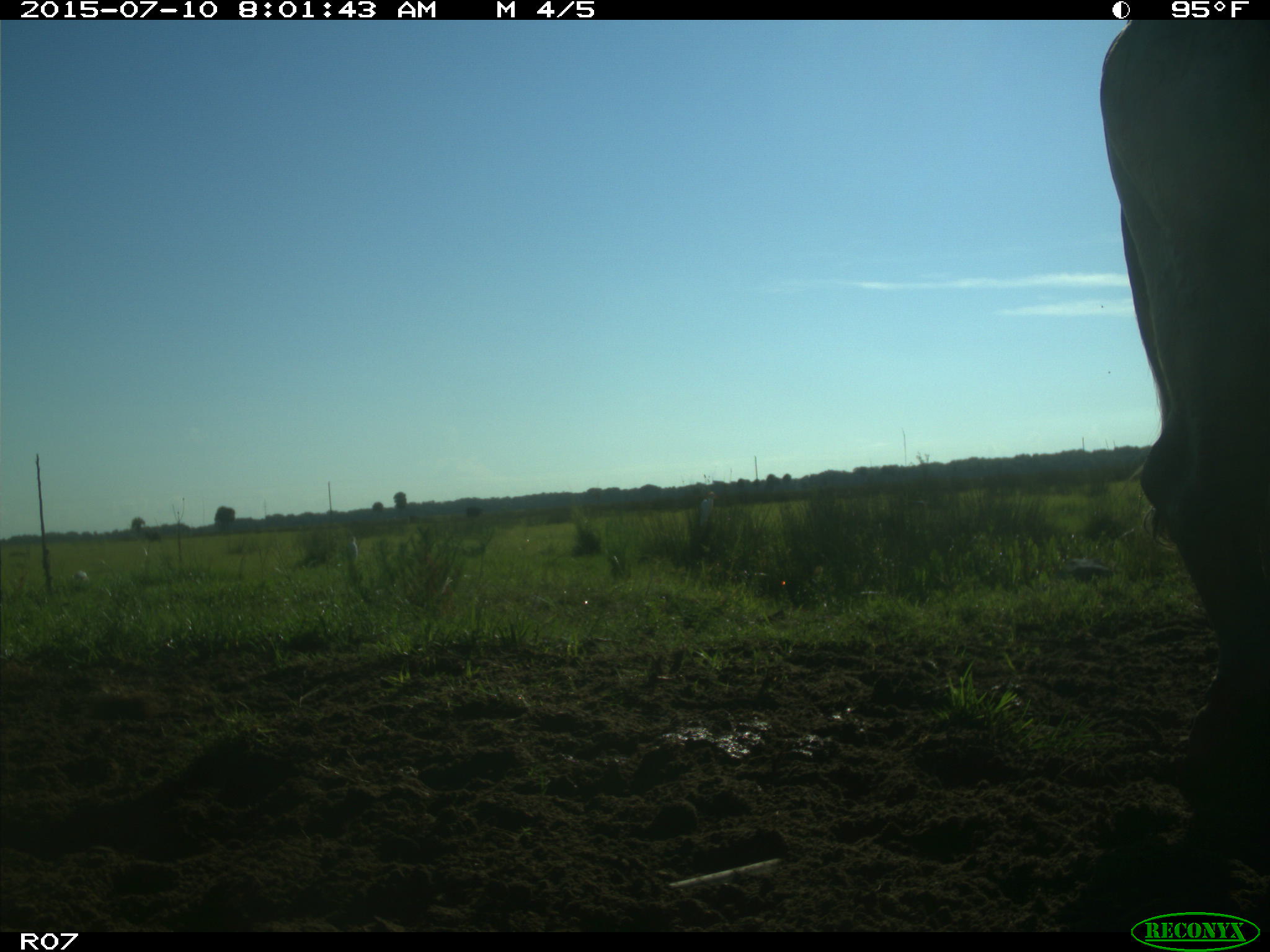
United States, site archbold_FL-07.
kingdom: Animalia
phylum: Chordata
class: Mammalia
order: Artiodactyla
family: Bovidae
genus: Bos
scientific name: Bos taurus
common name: domestic cow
Bos taurus (domestic cow).